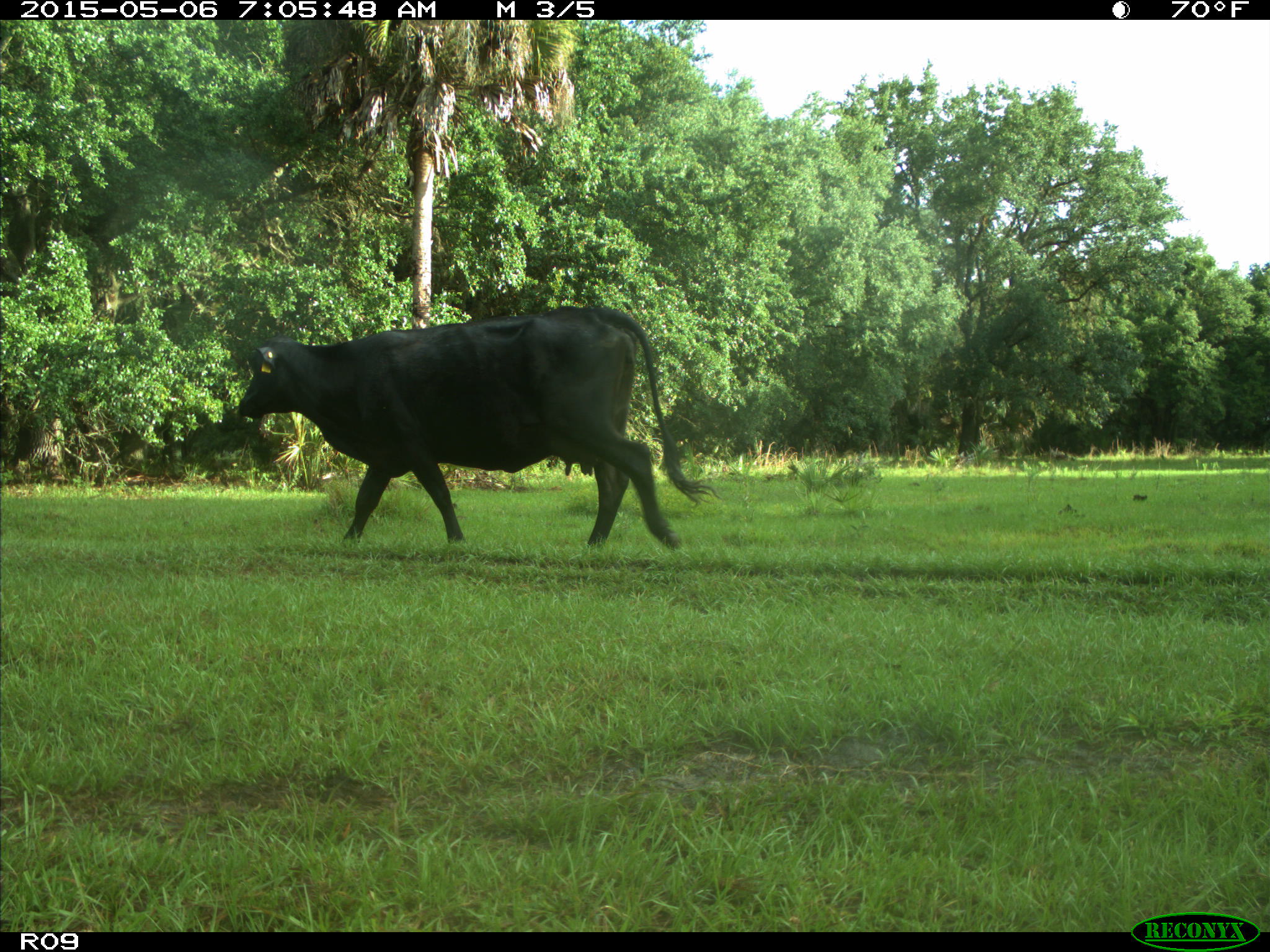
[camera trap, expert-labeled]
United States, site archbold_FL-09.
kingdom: Animalia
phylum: Chordata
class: Mammalia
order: Artiodactyla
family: Bovidae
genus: Bos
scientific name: Bos taurus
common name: domestic cow